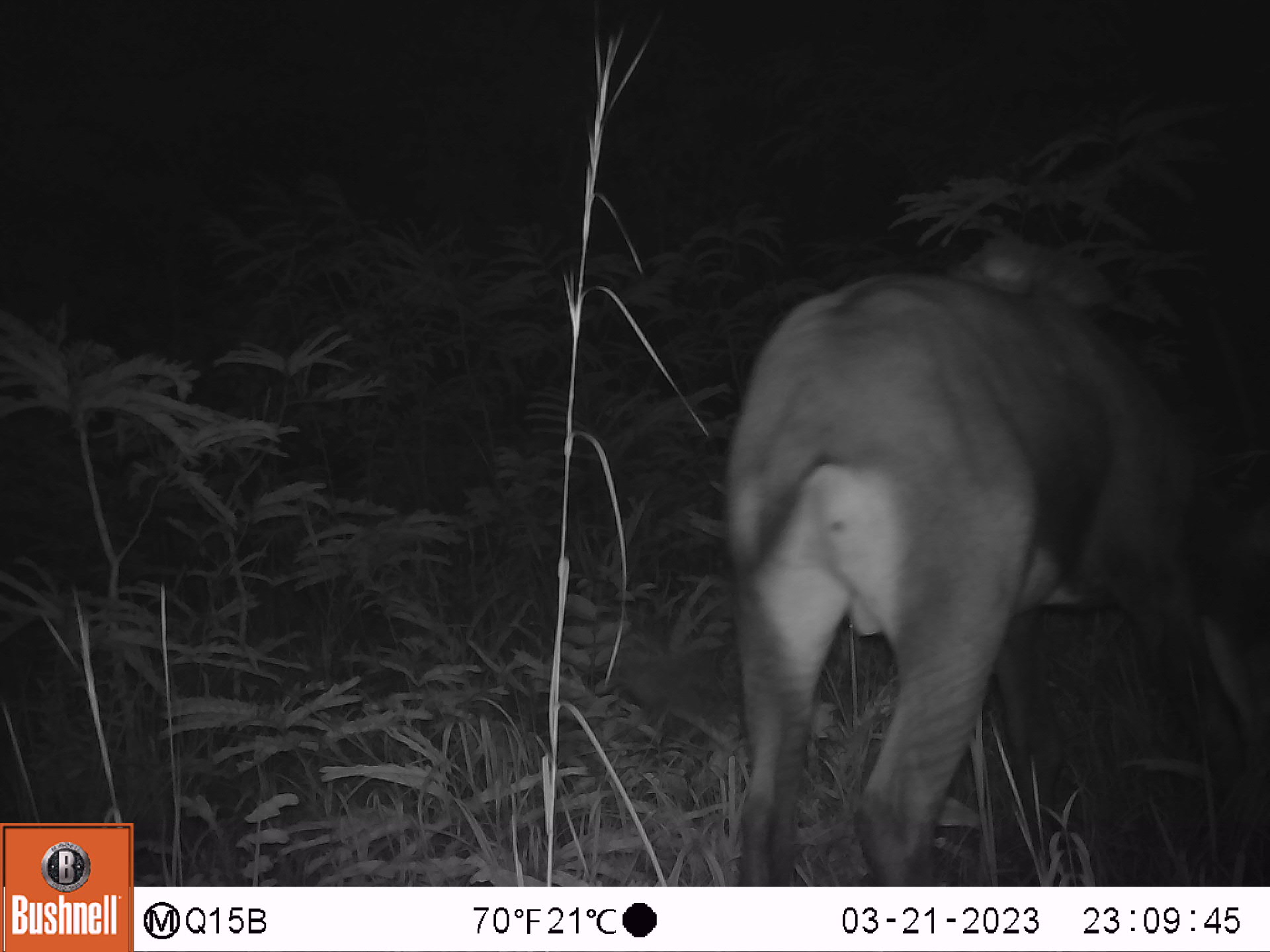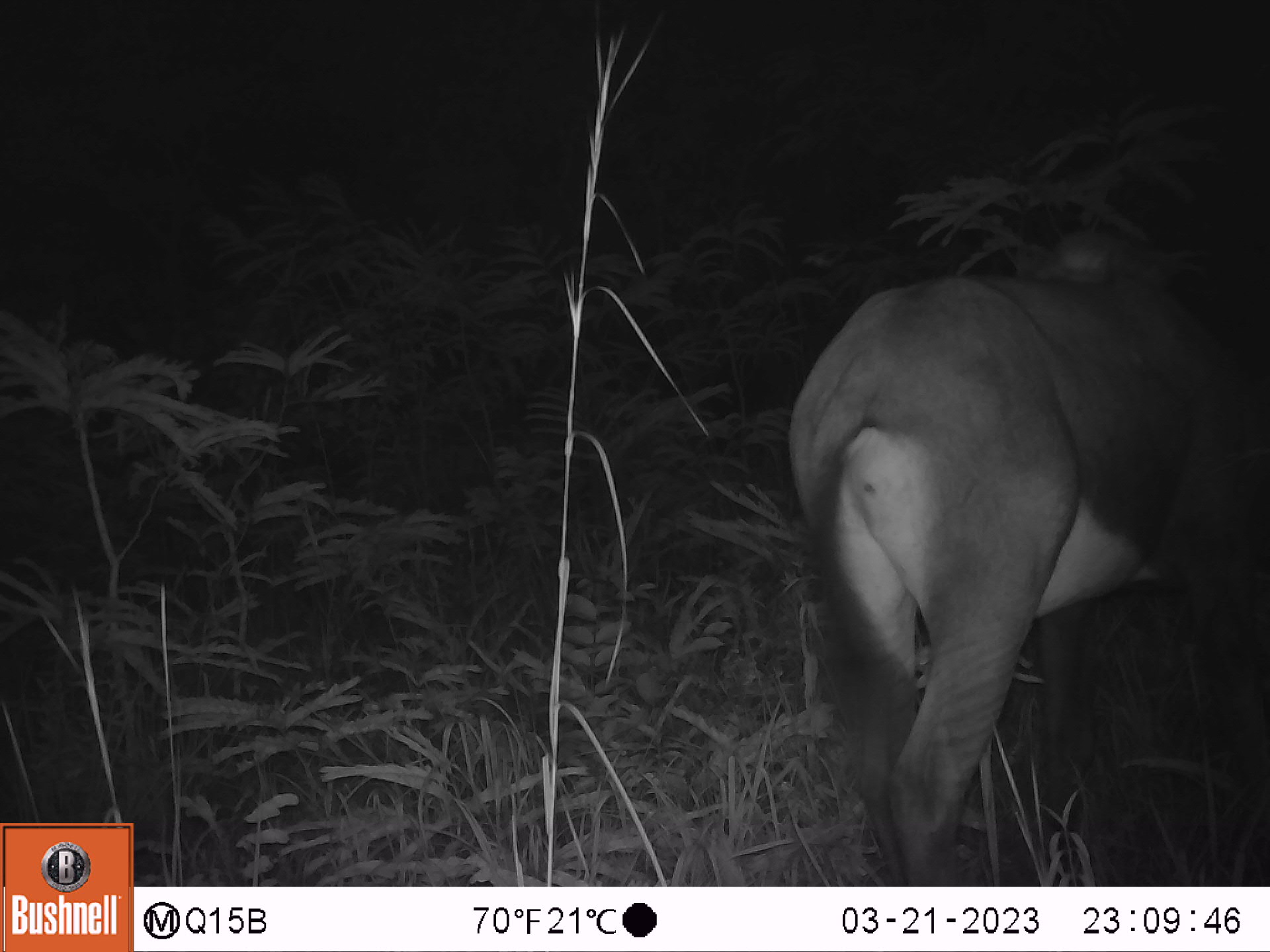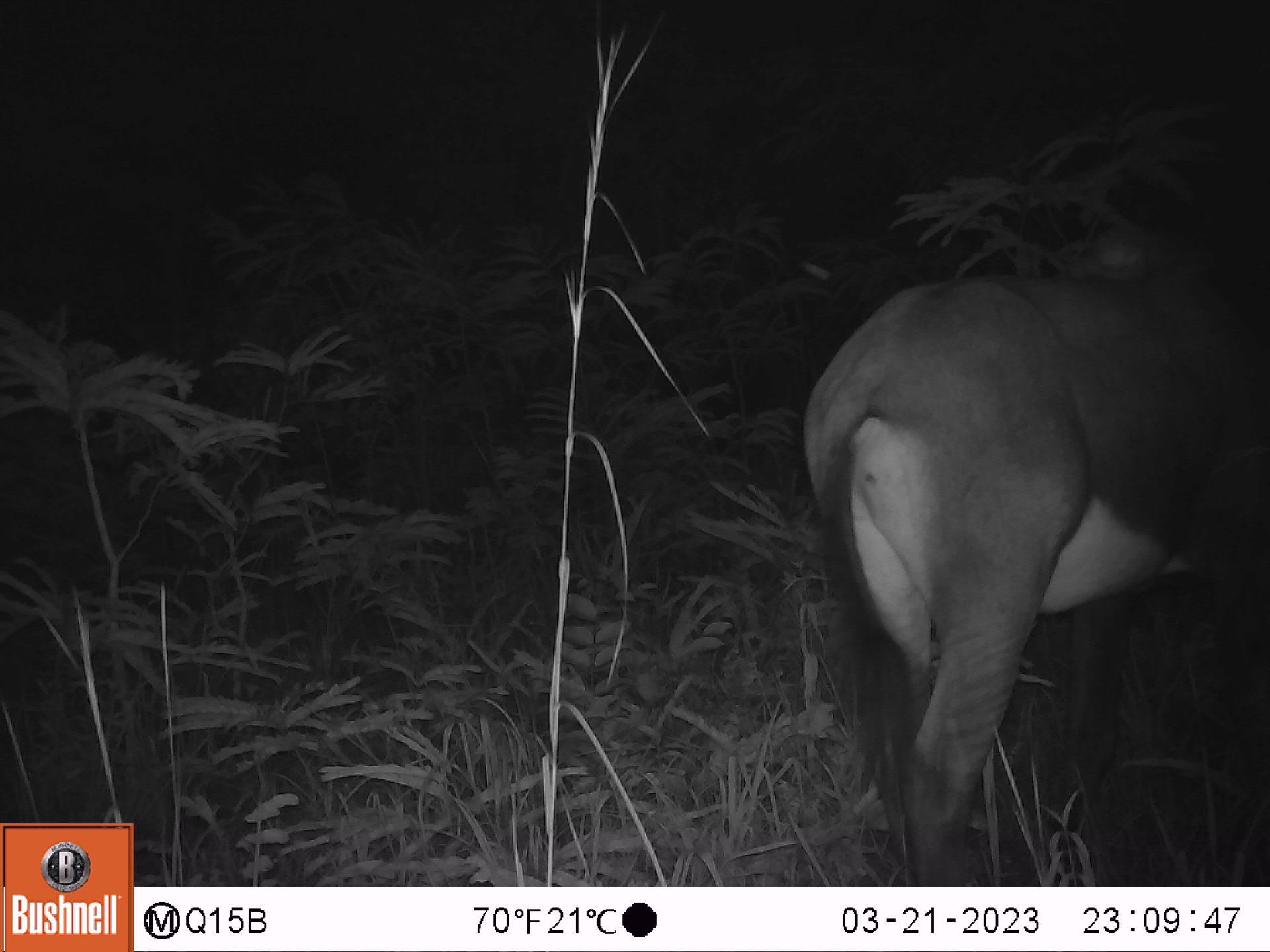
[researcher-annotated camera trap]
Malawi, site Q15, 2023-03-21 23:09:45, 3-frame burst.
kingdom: Animalia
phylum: Chordata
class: Mammalia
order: Artiodactyla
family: Bovidae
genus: Hippotragus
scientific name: Hippotragus niger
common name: sable antelope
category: sable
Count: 1.